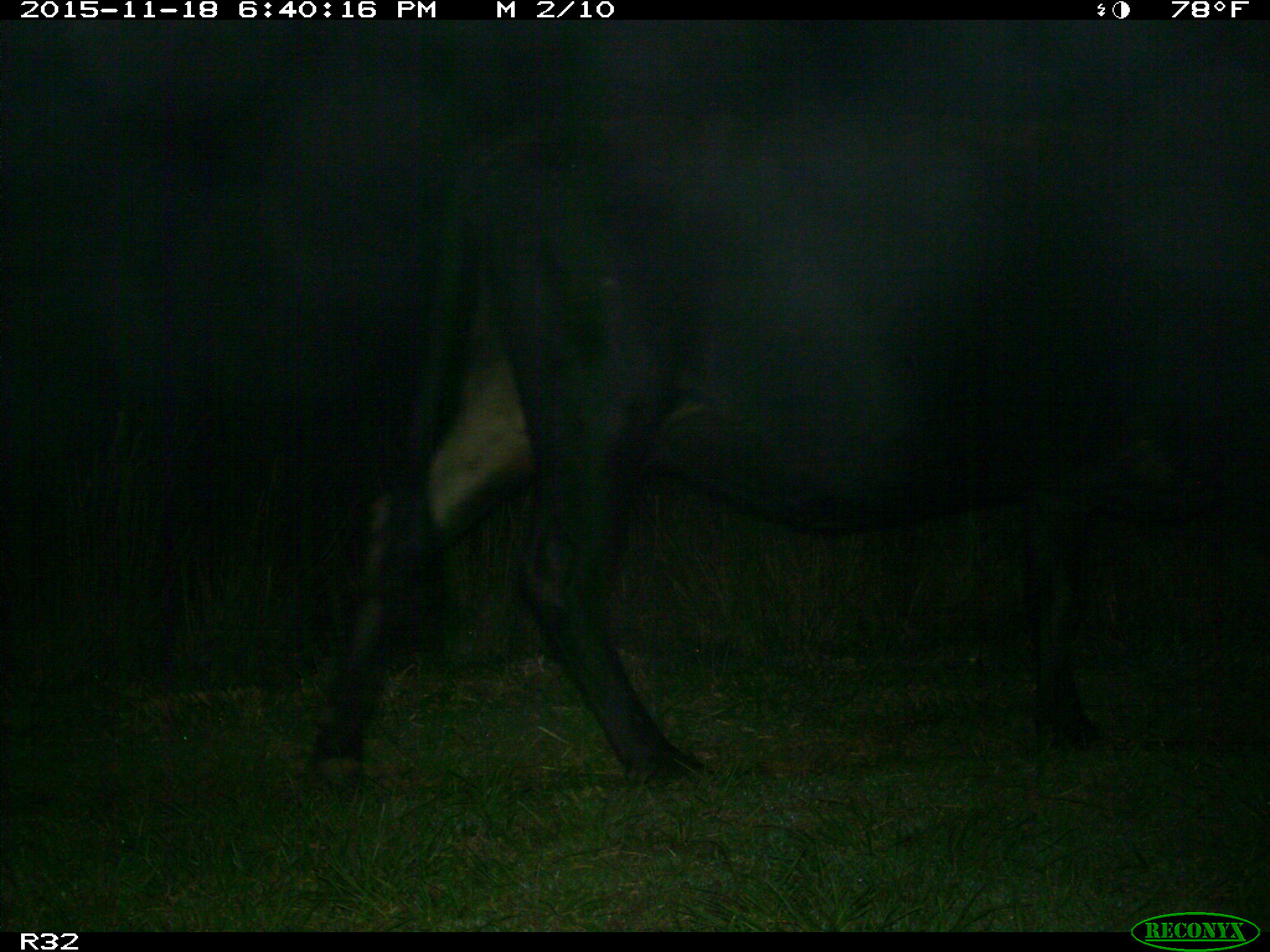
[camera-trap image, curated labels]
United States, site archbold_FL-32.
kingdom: Animalia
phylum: Chordata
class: Mammalia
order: Artiodactyla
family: Bovidae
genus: Bos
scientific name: Bos taurus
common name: domestic cow